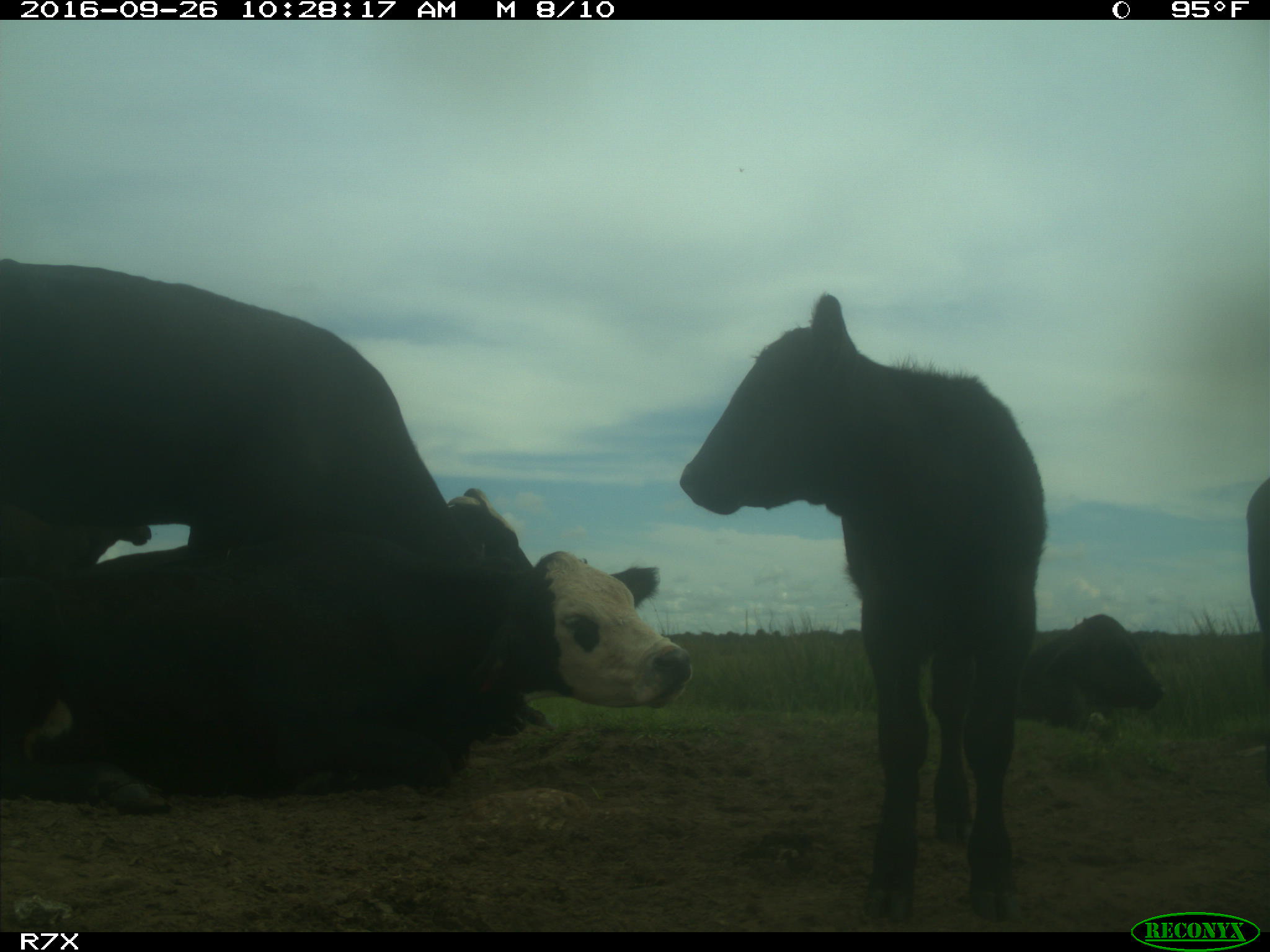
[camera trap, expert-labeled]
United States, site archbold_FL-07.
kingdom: Animalia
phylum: Chordata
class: Mammalia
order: Artiodactyla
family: Bovidae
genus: Bos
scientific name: Bos taurus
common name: domestic cow